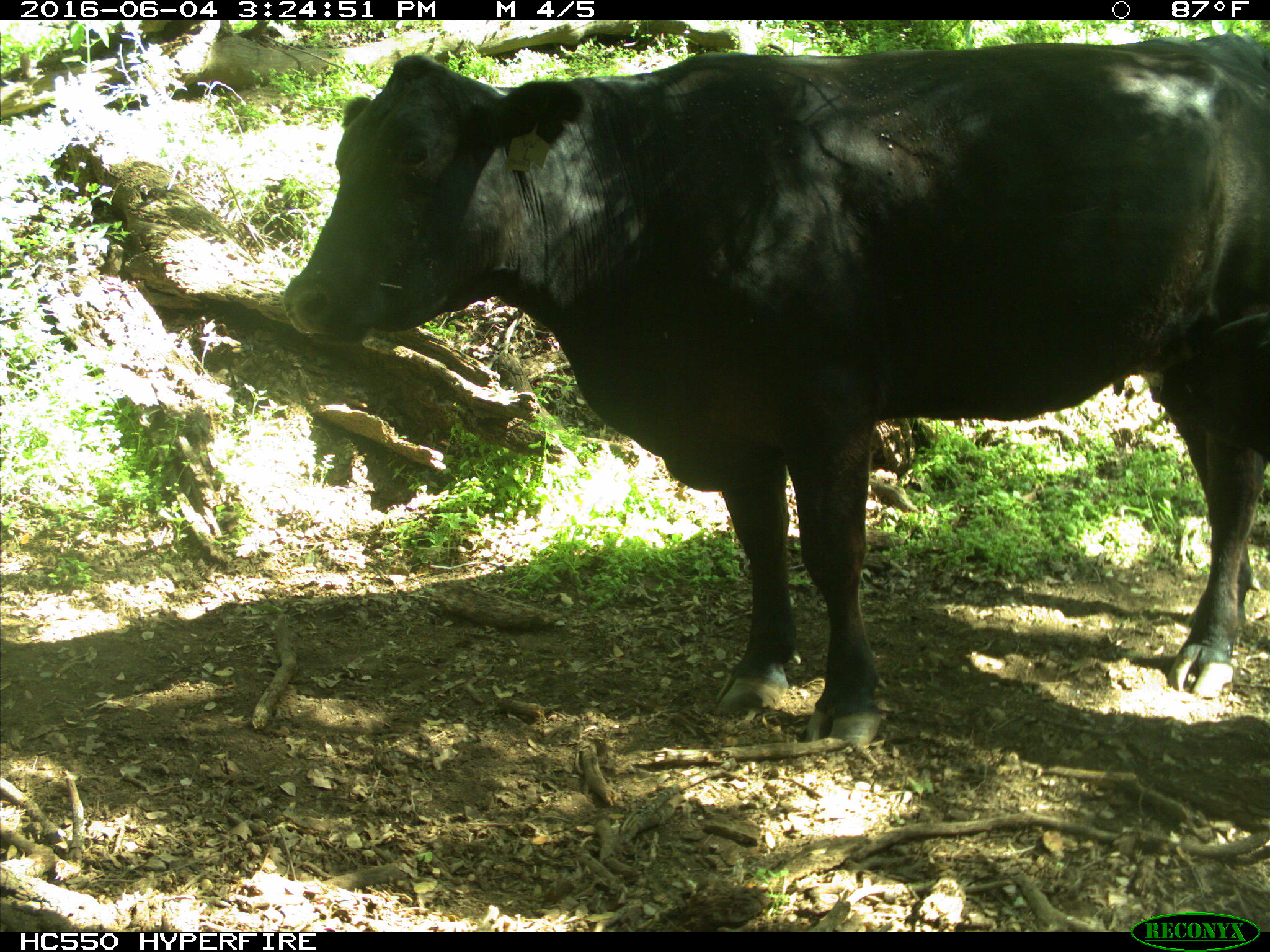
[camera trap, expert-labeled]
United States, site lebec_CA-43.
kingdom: Animalia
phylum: Chordata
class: Mammalia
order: Artiodactyla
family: Bovidae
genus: Bos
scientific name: Bos taurus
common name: domestic cow